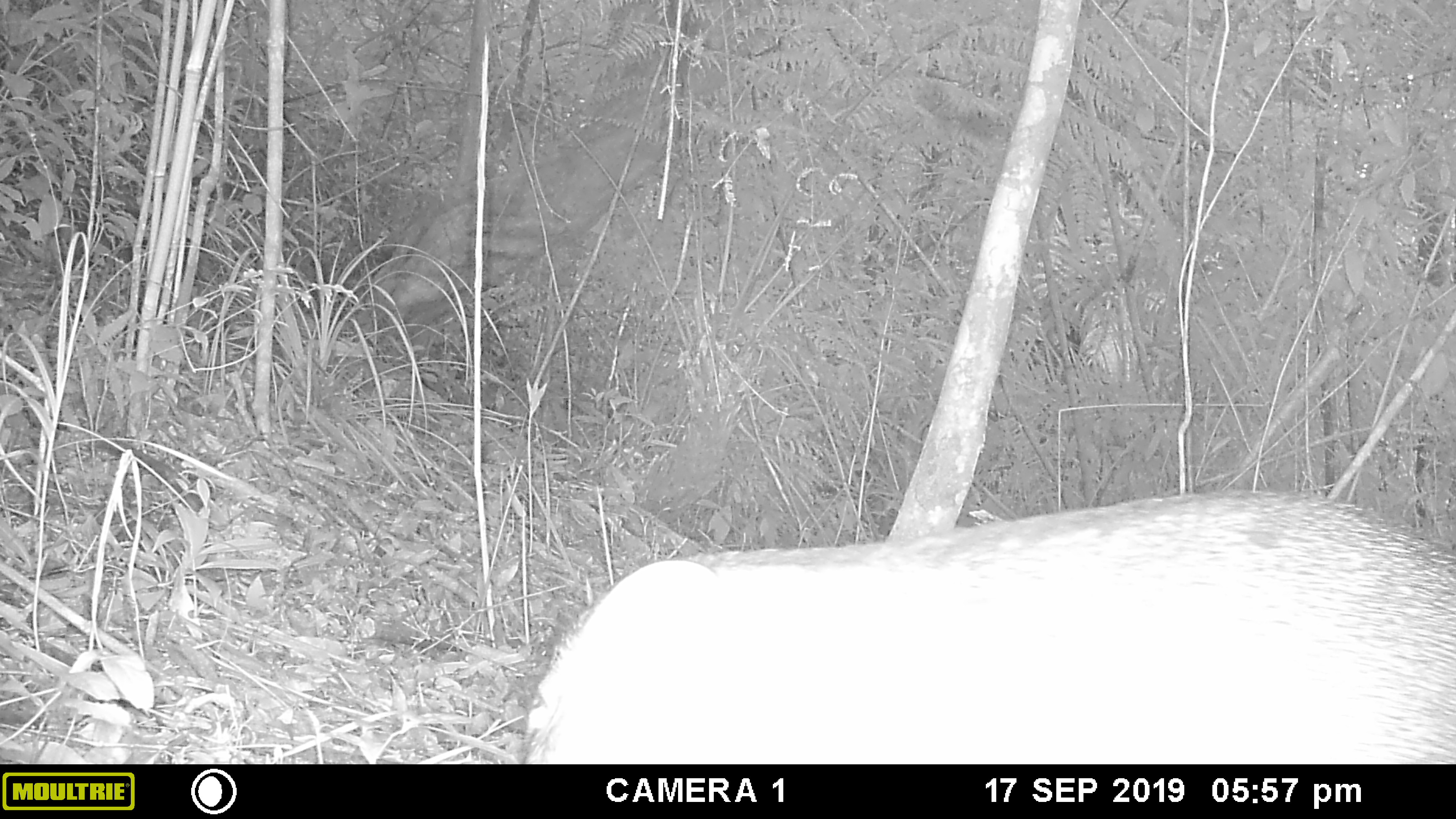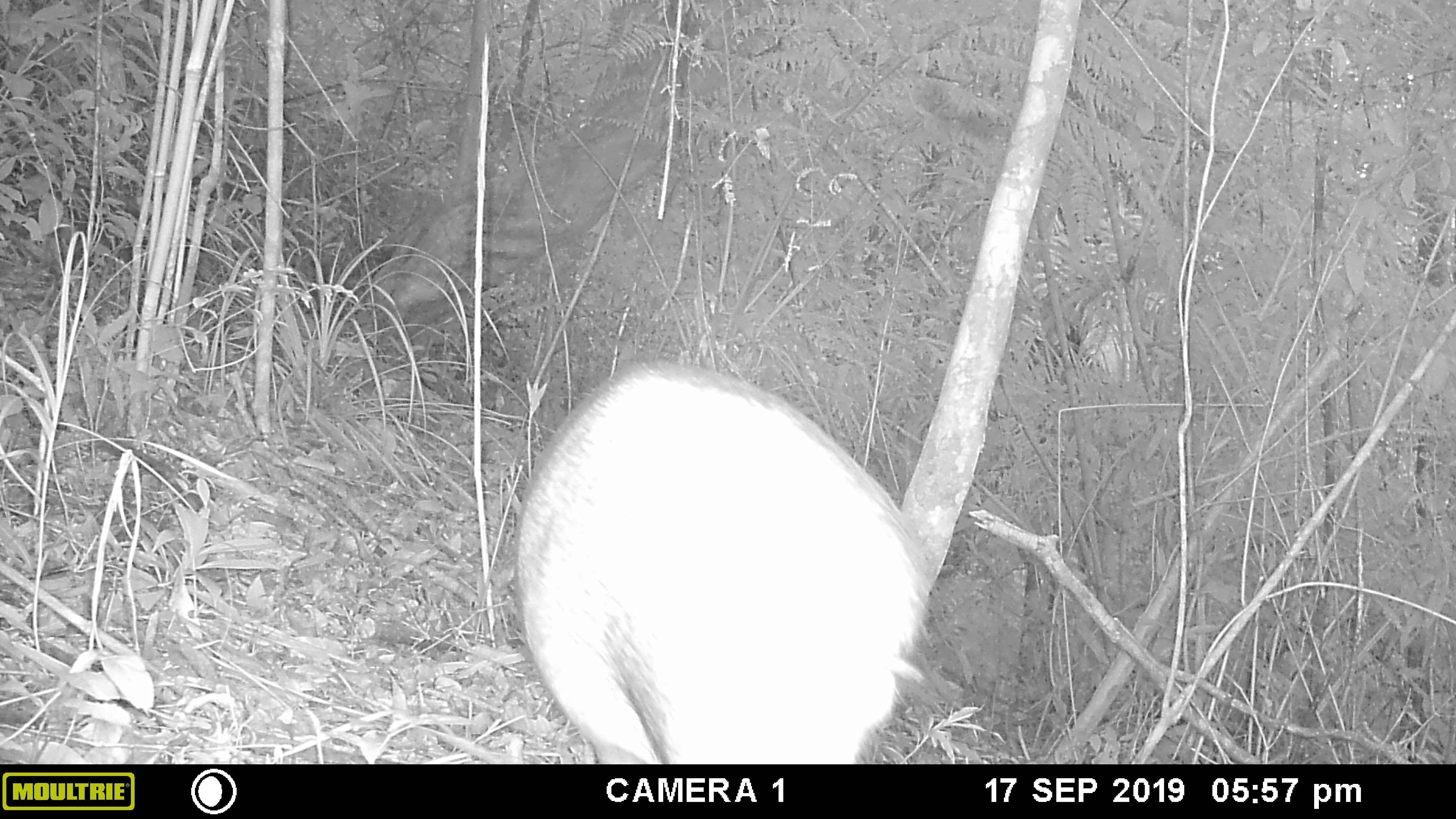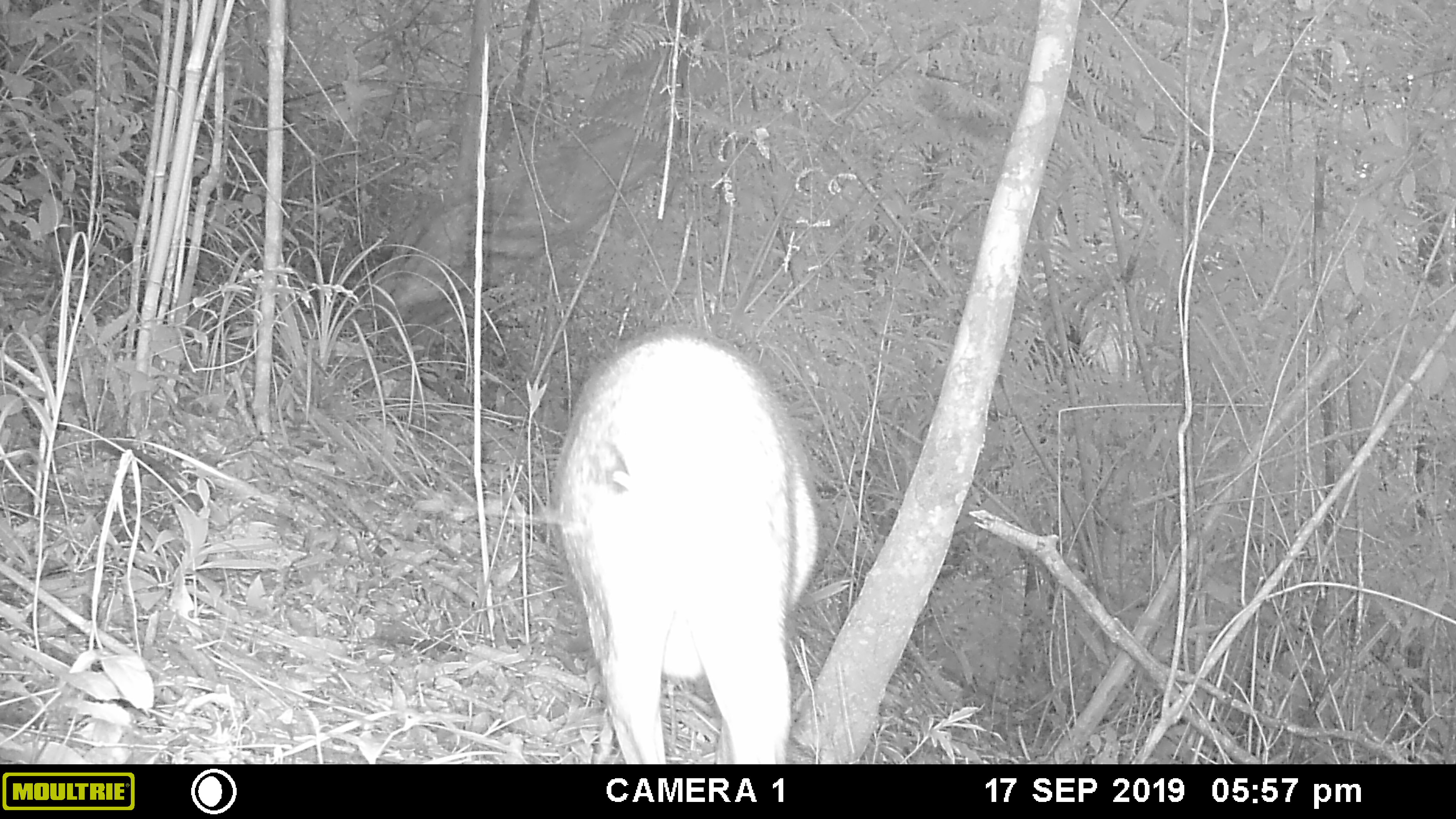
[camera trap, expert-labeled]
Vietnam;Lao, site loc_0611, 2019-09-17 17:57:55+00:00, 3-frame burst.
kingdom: Animalia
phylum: Chordata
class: Mammalia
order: Artiodactyla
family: Suidae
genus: Sus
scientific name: Sus scrofa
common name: eurasian wild pig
Eurasian wild pig (Sus scrofa). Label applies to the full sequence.